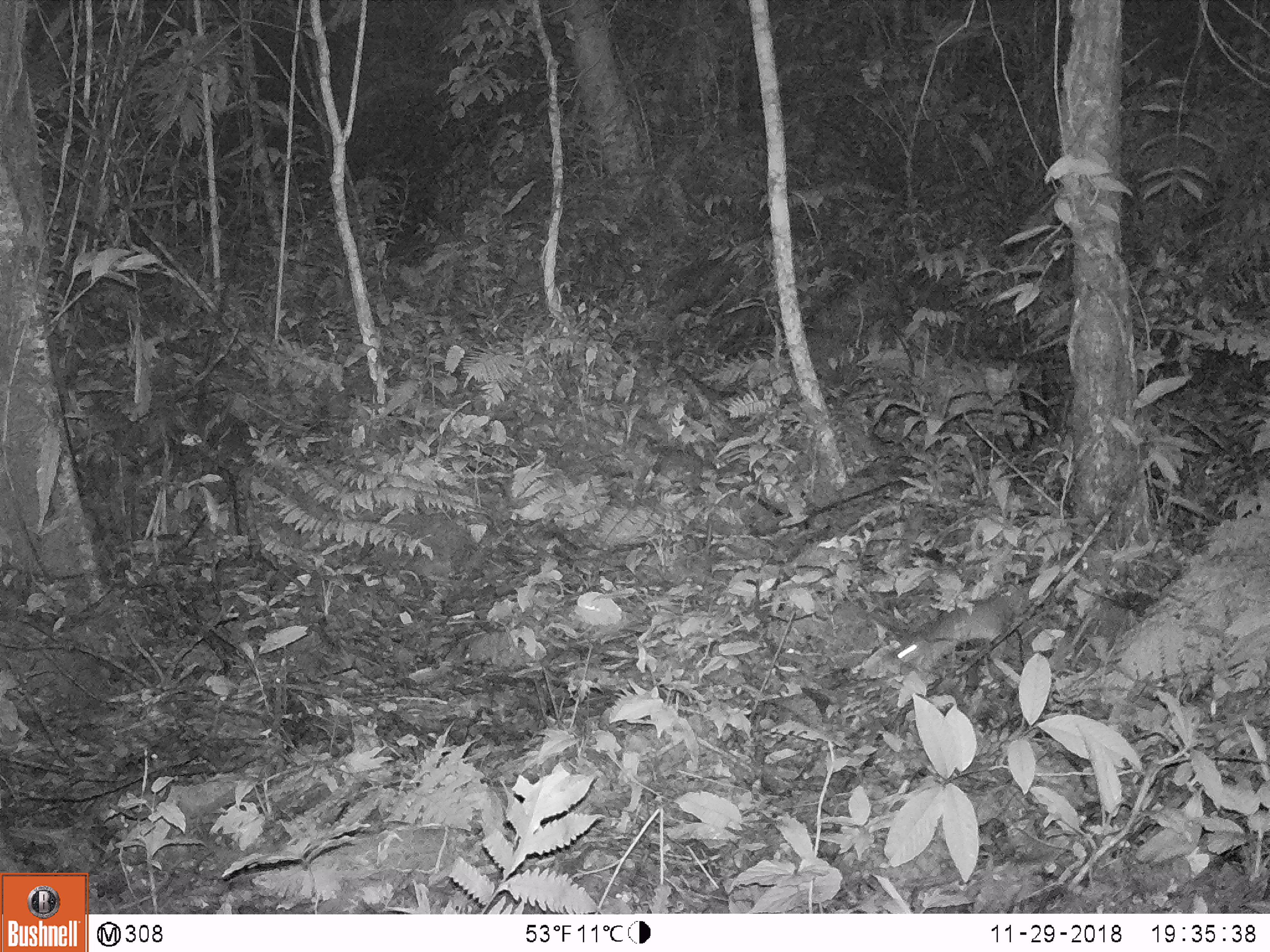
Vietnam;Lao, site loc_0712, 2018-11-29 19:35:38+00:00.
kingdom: Animalia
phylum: Chordata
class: Mammalia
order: Rodentia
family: Muridae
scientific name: Muridae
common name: old-world mice and rats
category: unidentified murid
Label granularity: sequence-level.